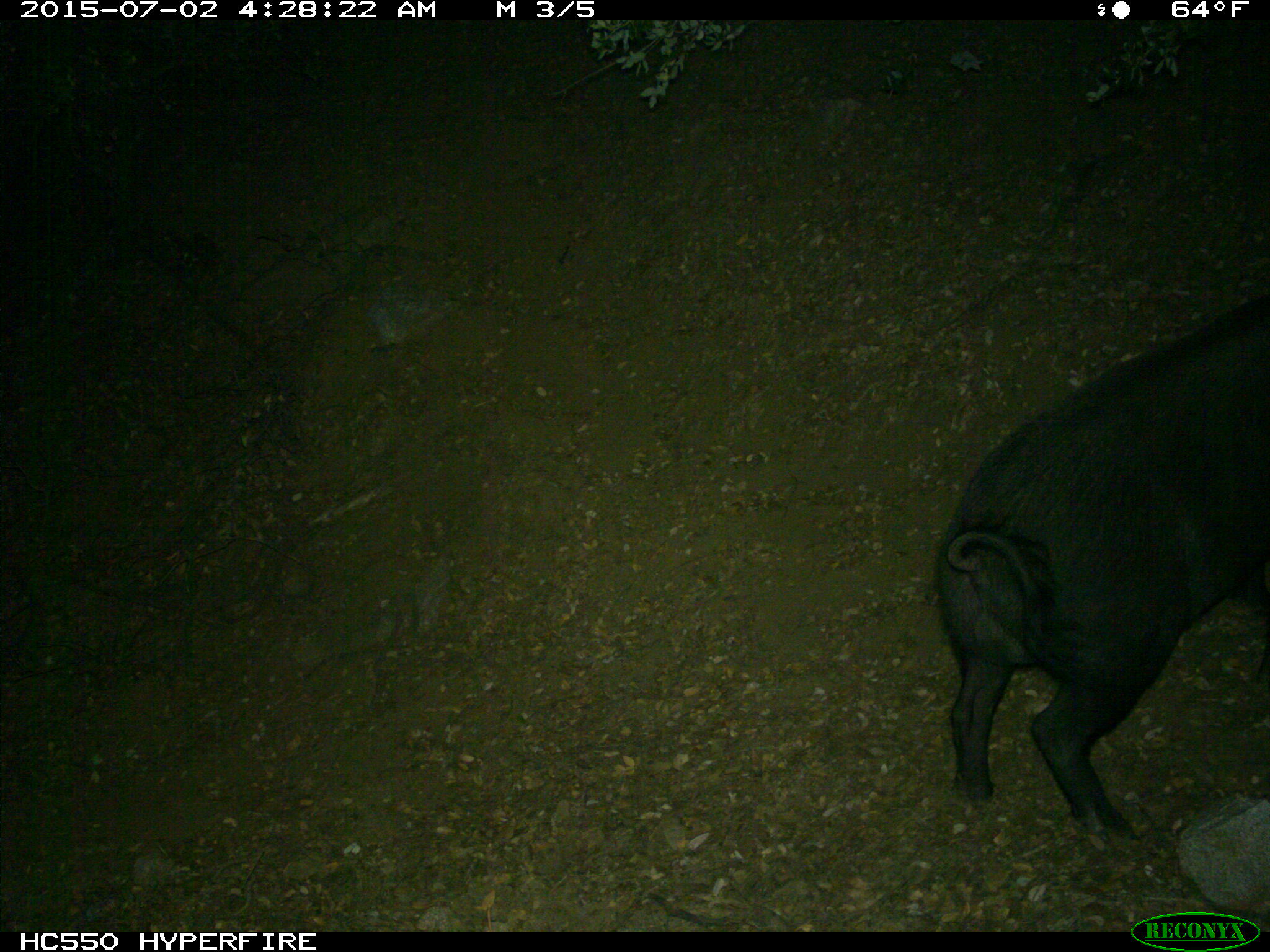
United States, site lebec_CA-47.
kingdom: Animalia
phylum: Chordata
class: Mammalia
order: Artiodactyla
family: Suidae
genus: Sus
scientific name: Sus scrofa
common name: wild boar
Sus scrofa (wild boar).